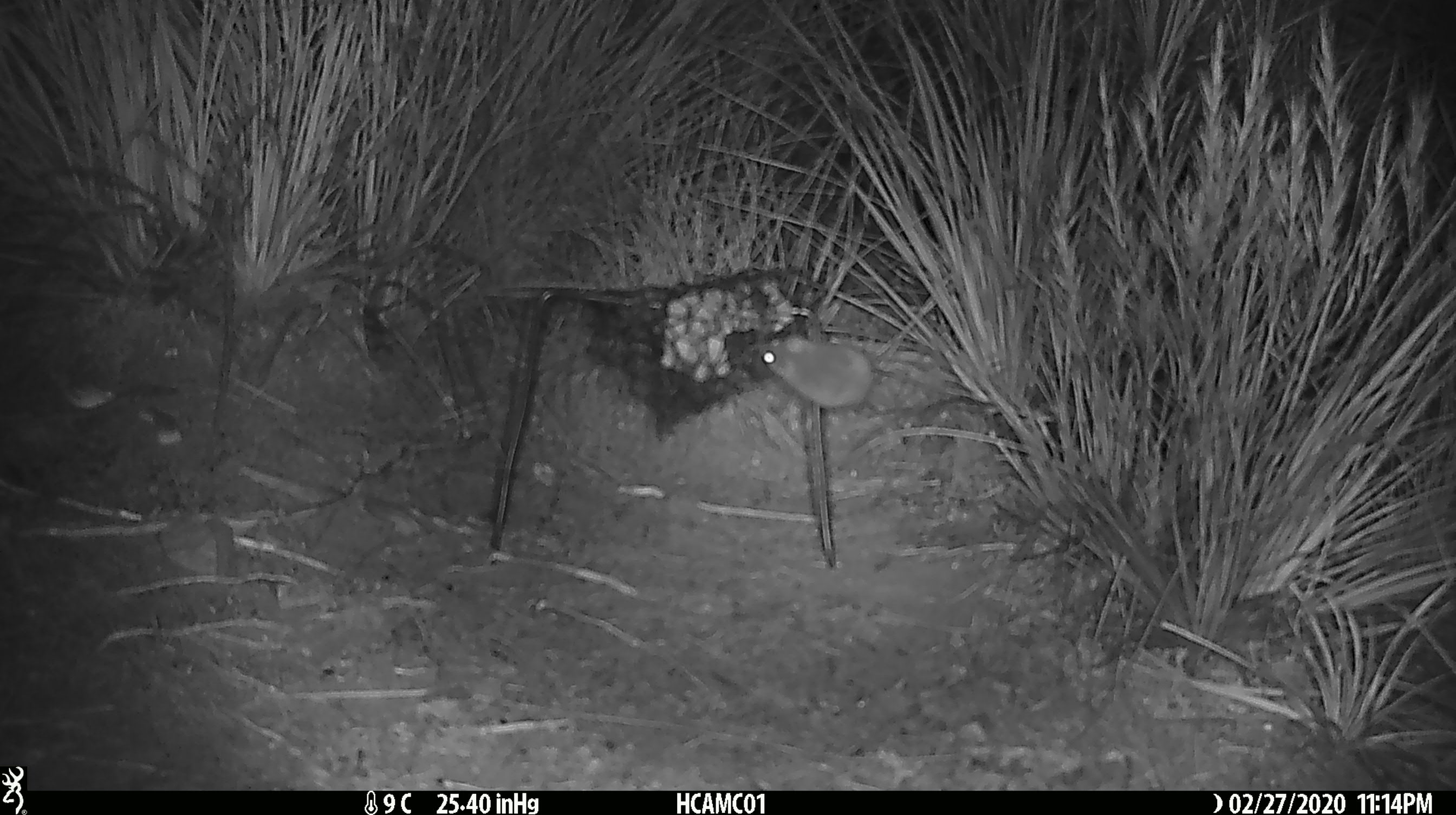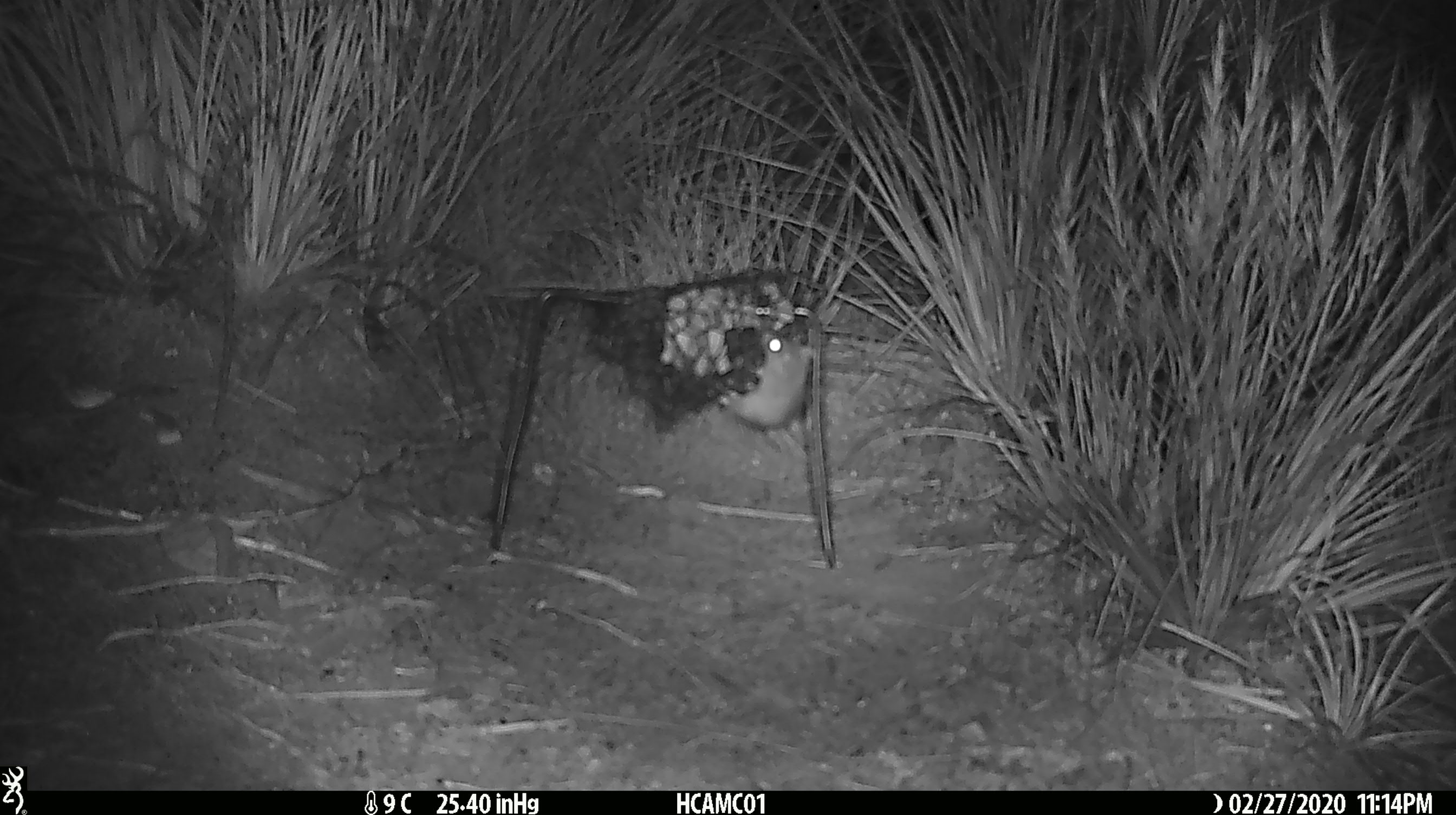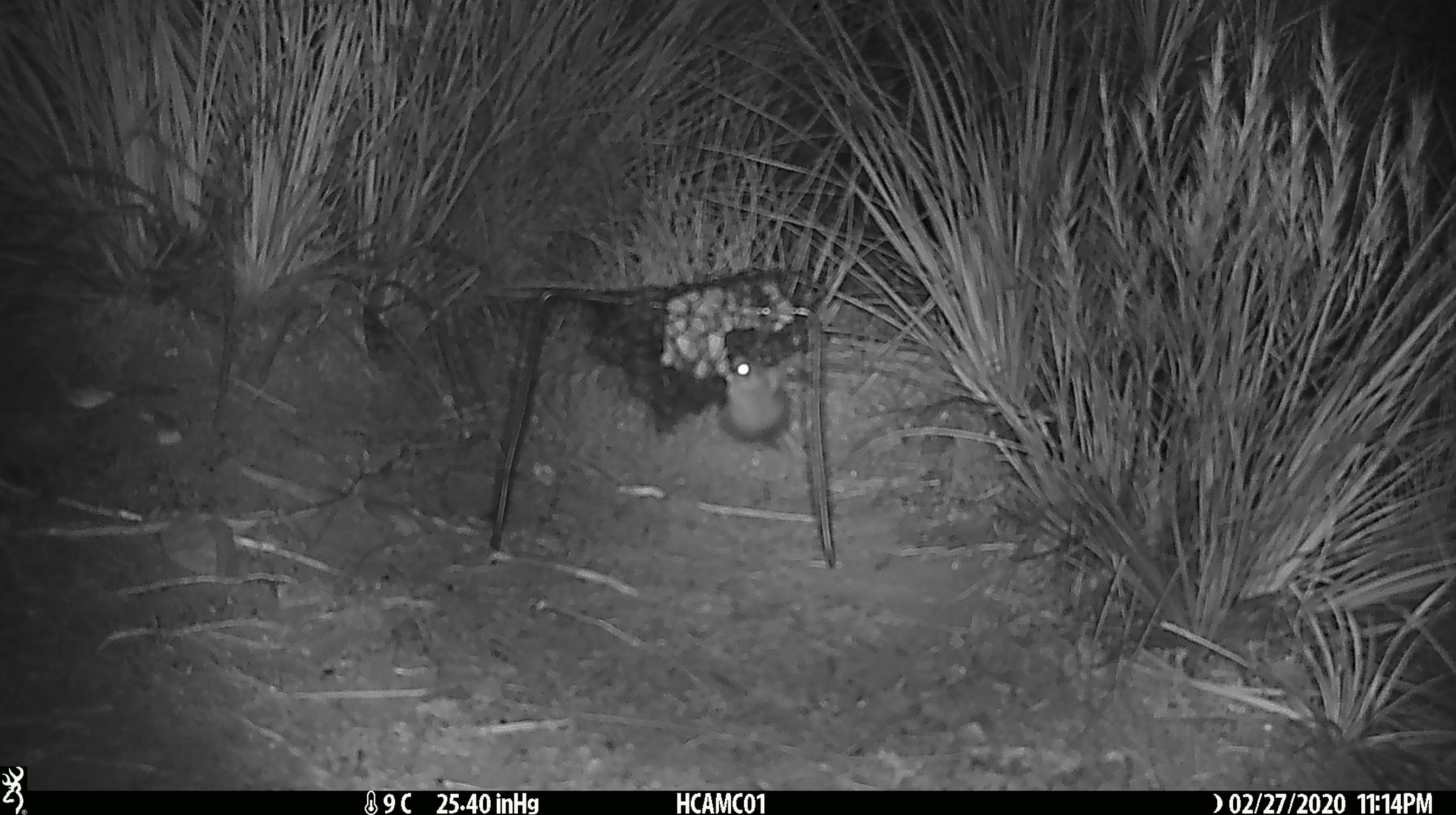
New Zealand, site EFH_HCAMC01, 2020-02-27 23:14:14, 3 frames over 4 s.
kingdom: Animalia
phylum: Chordata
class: Mammalia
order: Rodentia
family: Muridae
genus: Mus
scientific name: Mus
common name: mouse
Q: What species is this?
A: Mouse (Mus).